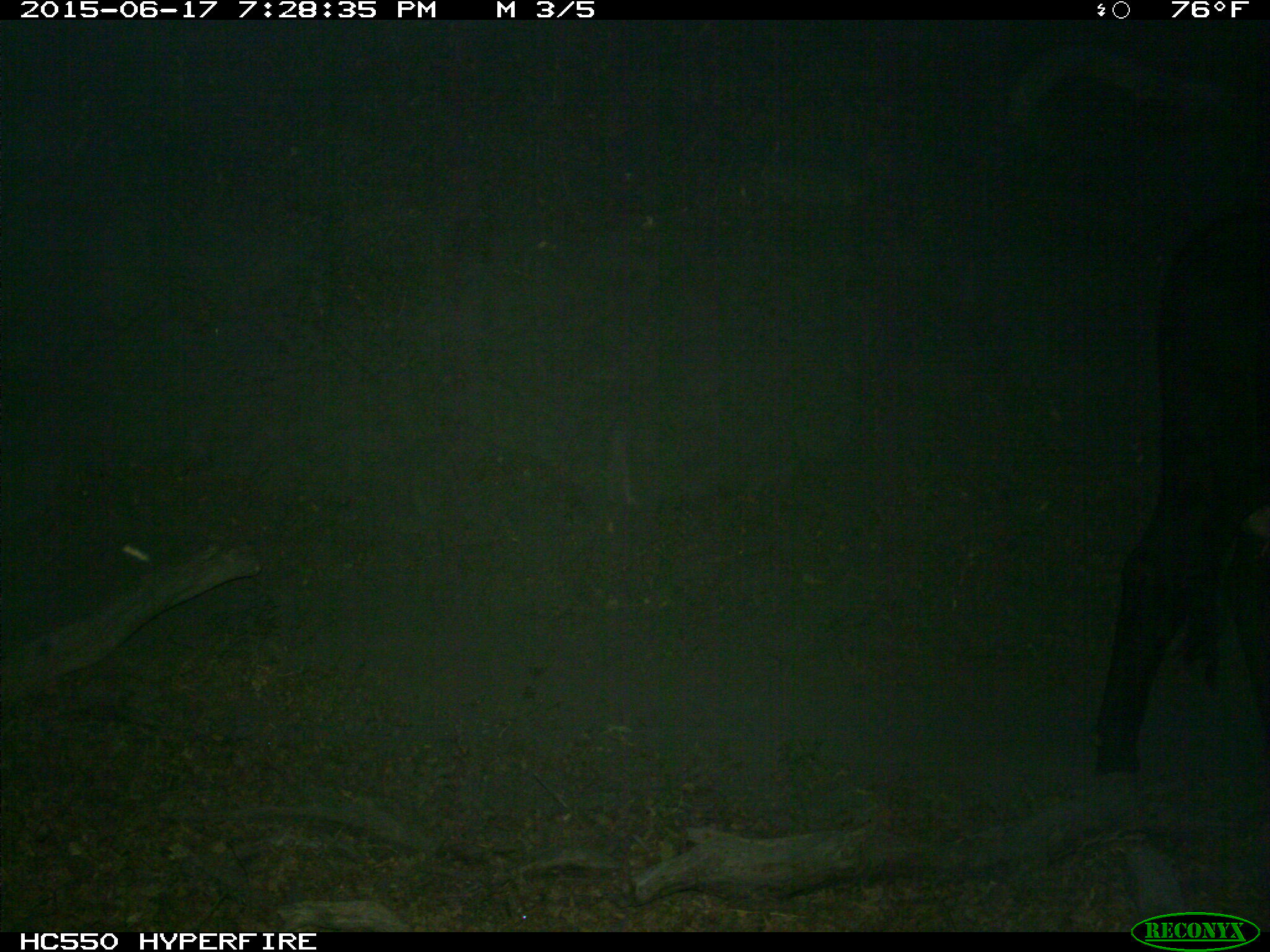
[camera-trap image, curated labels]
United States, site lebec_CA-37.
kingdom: Animalia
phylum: Chordata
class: Mammalia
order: Artiodactyla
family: Bovidae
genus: Bos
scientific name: Bos taurus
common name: domestic cow